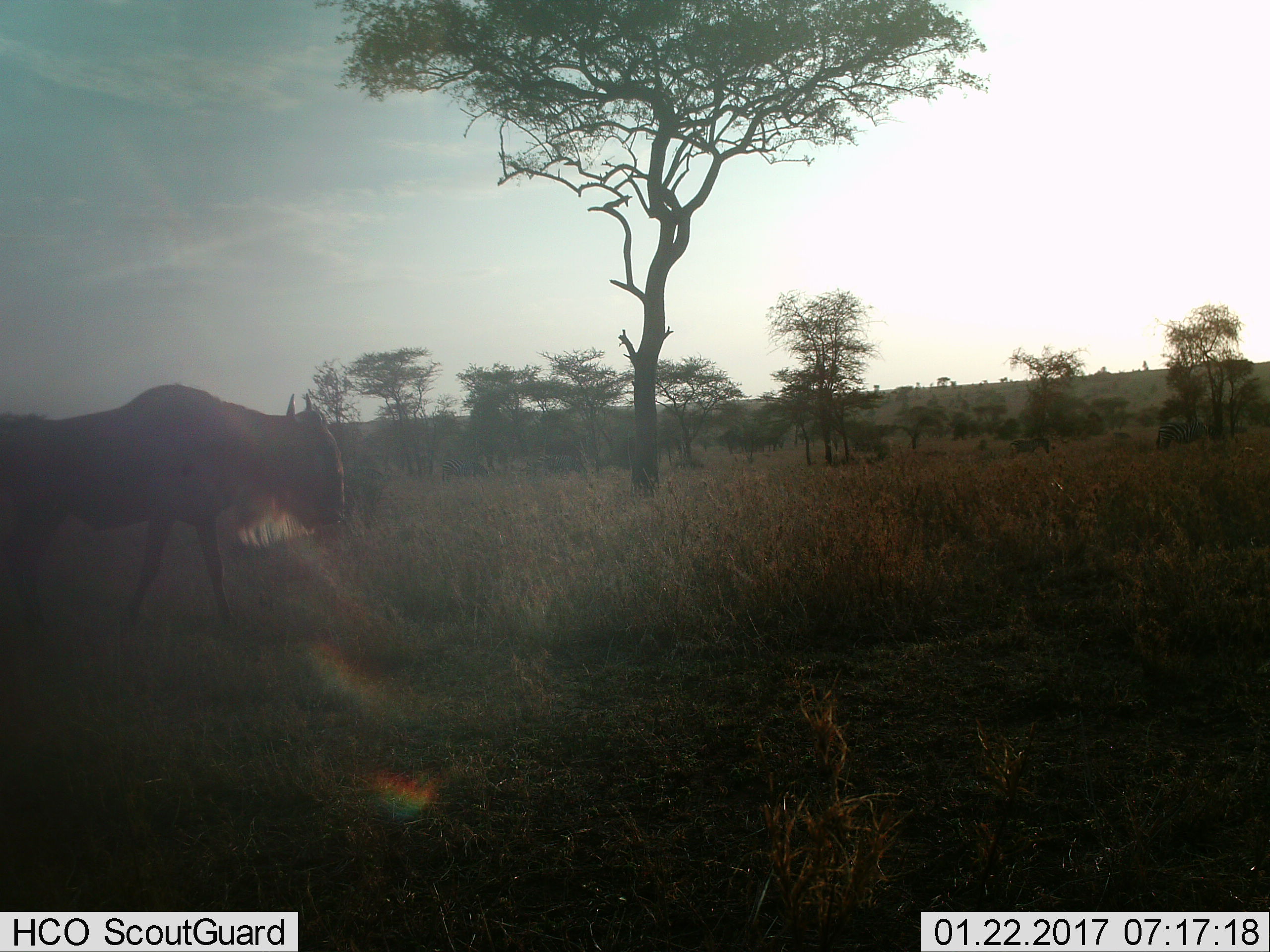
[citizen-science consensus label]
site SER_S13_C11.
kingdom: Animalia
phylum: Chordata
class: Mammalia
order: Artiodactyla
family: Bovidae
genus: Connochaetes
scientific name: Connochaetes taurinus taurinus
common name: blue wildebeest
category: wildebeestblue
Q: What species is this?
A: Wildebeestblue (blue wildebeest) (Connochaetes taurinus taurinus).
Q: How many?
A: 1.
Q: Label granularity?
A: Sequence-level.